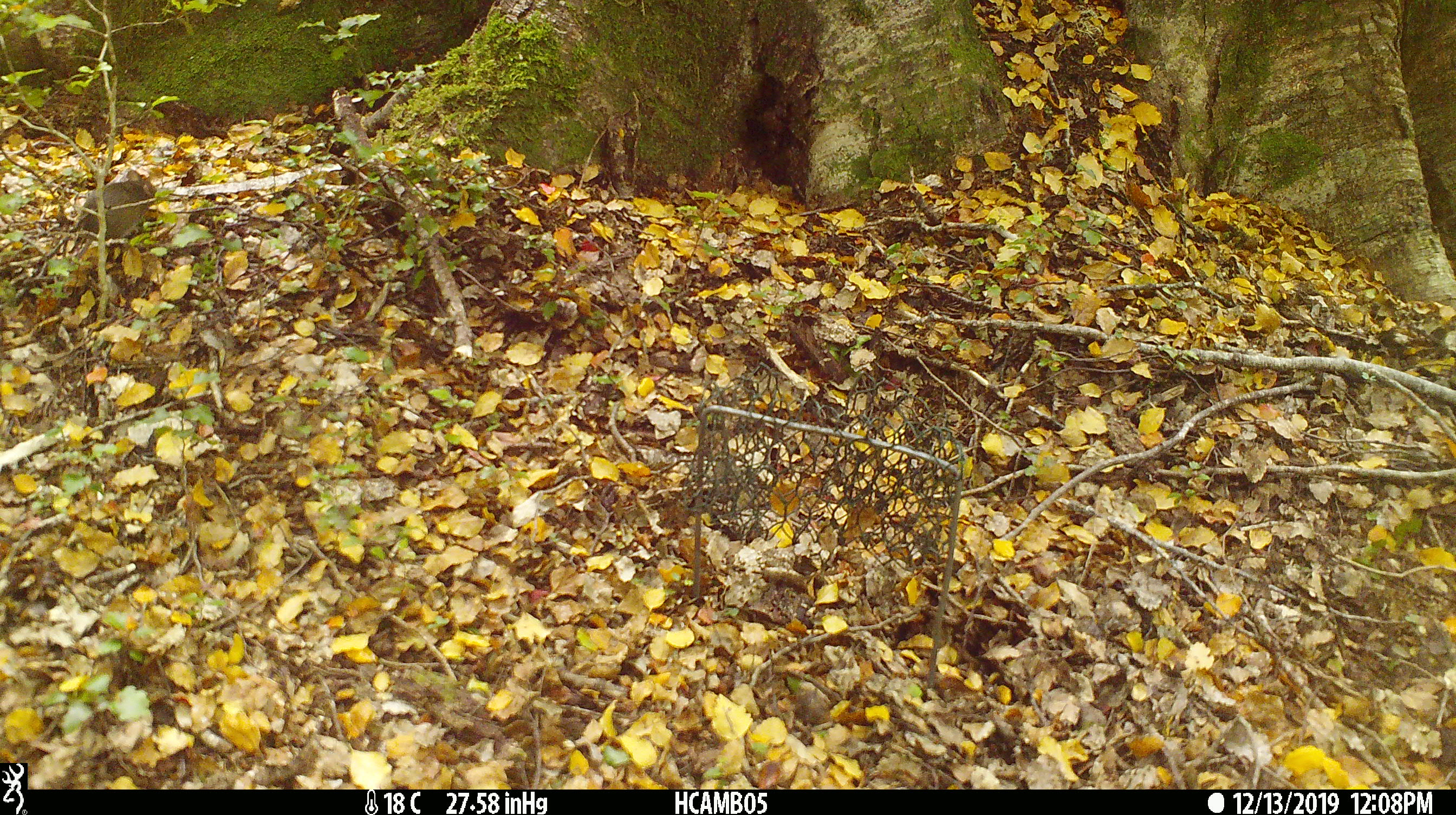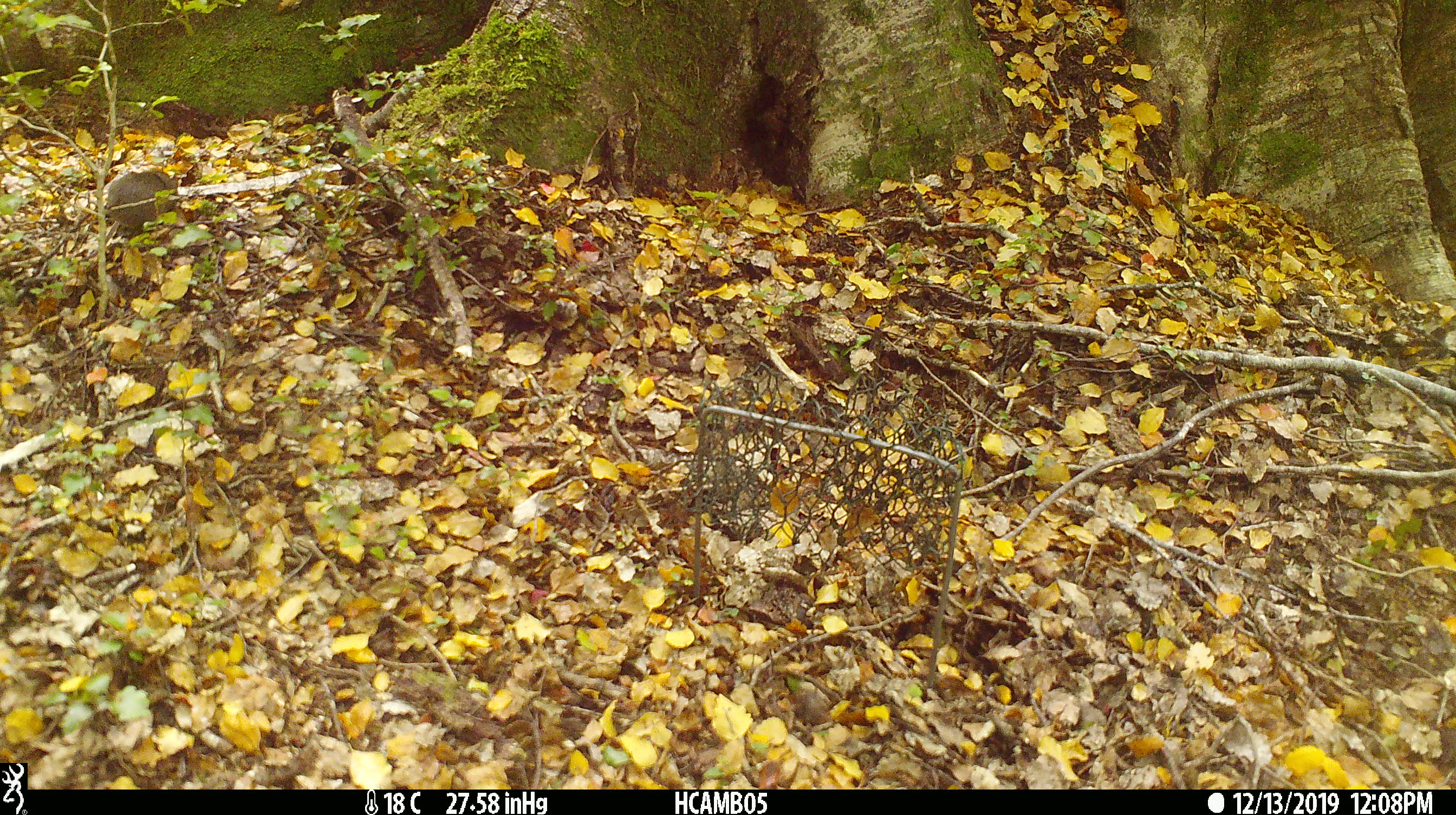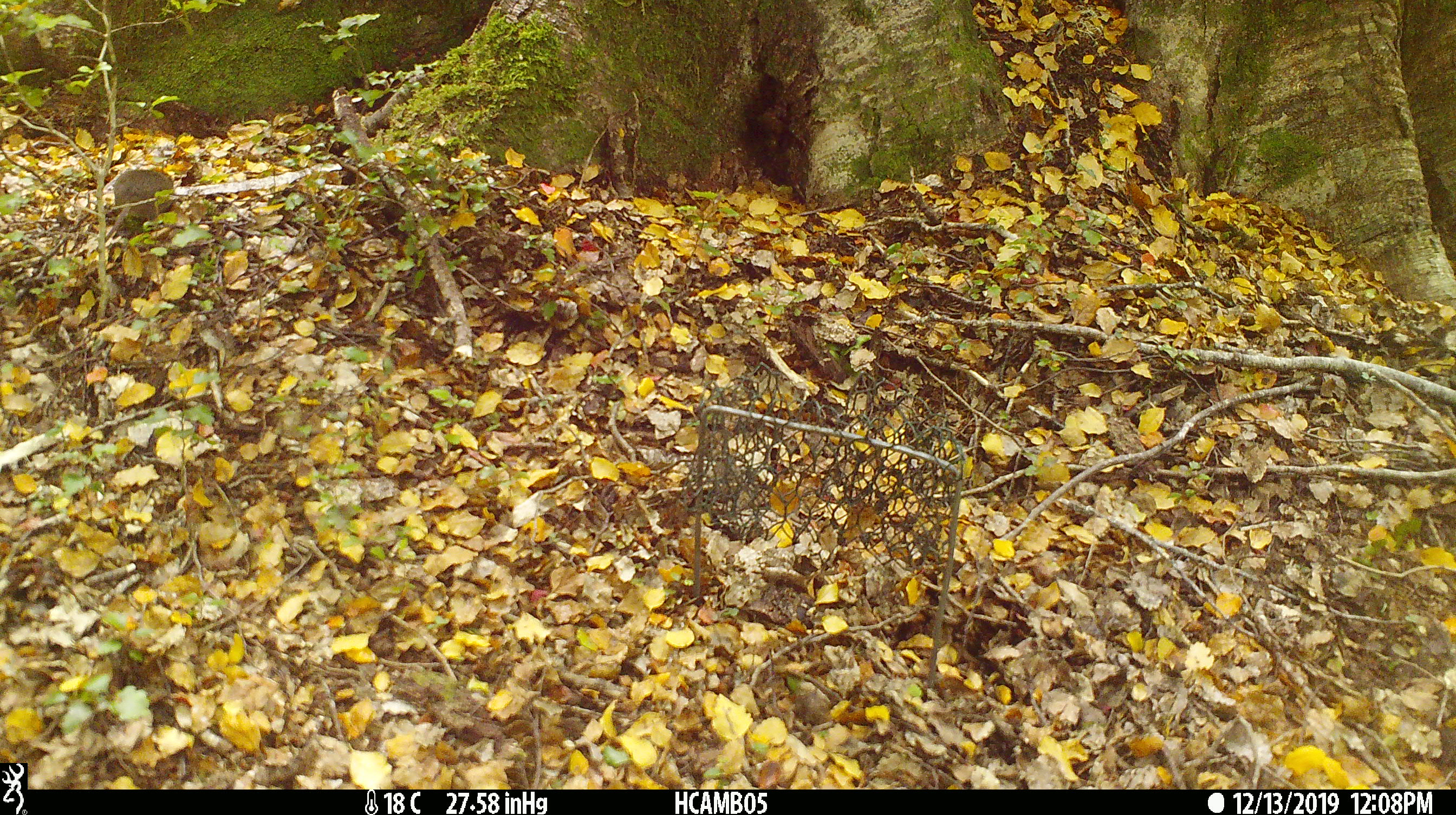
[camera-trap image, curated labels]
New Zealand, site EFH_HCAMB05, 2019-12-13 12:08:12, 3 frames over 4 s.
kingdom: Animalia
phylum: Chordata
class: Mammalia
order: Rodentia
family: Muridae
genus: Mus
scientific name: Mus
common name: mouse